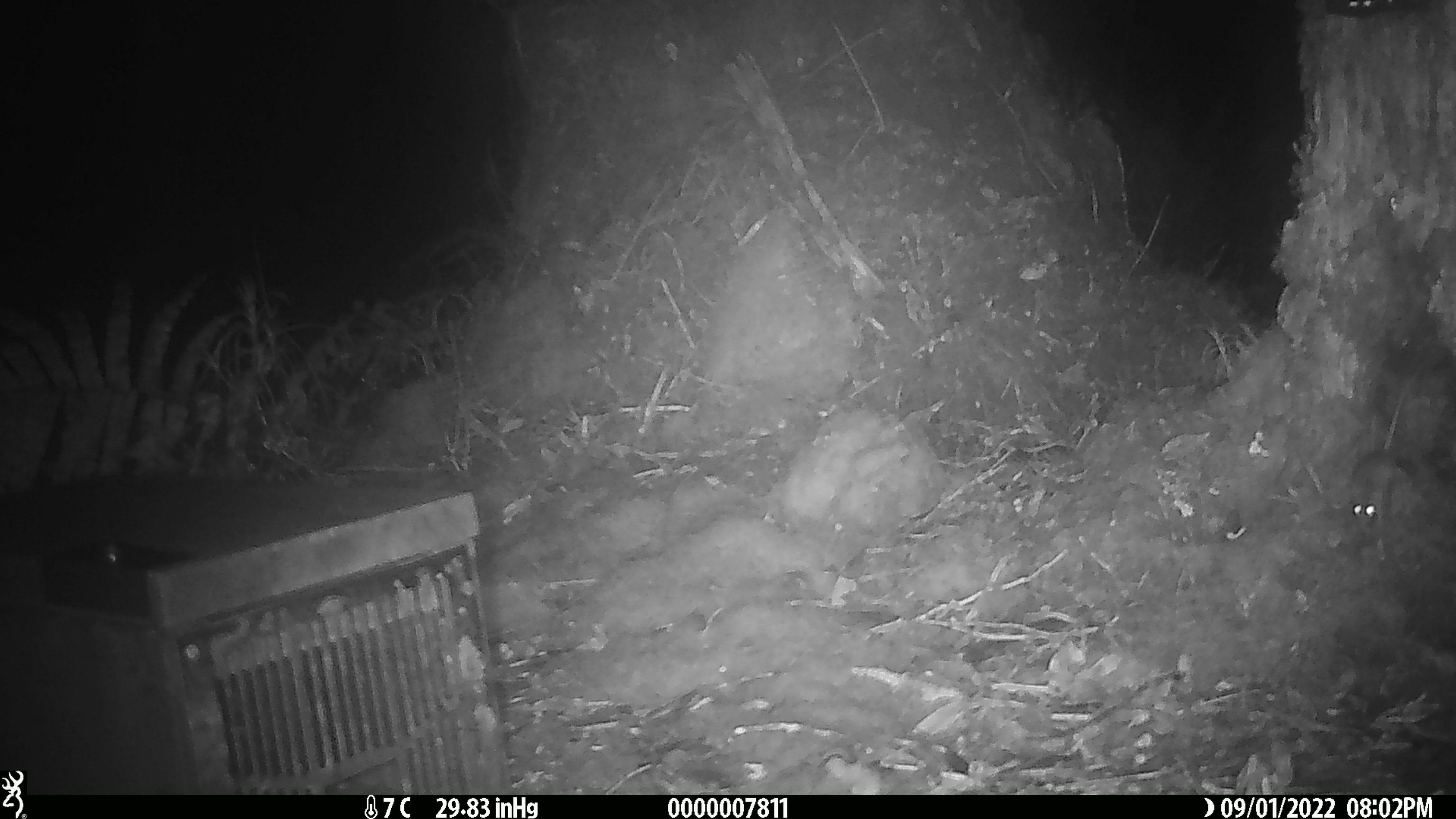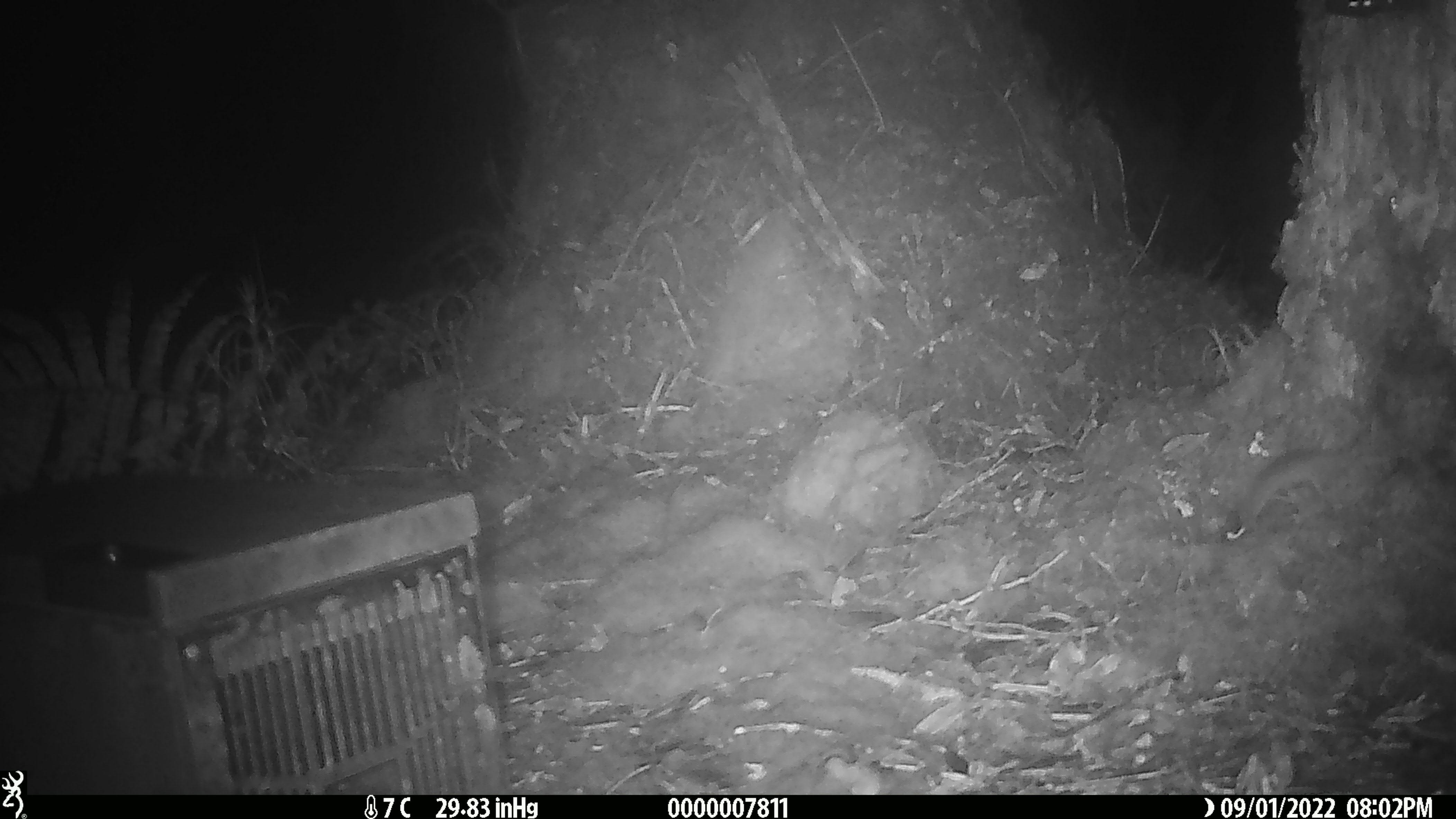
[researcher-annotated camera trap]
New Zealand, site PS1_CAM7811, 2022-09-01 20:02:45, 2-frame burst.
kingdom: Animalia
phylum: Chordata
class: Mammalia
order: Rodentia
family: Muridae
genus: Mus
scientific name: Mus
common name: mouse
Mouse (Mus).